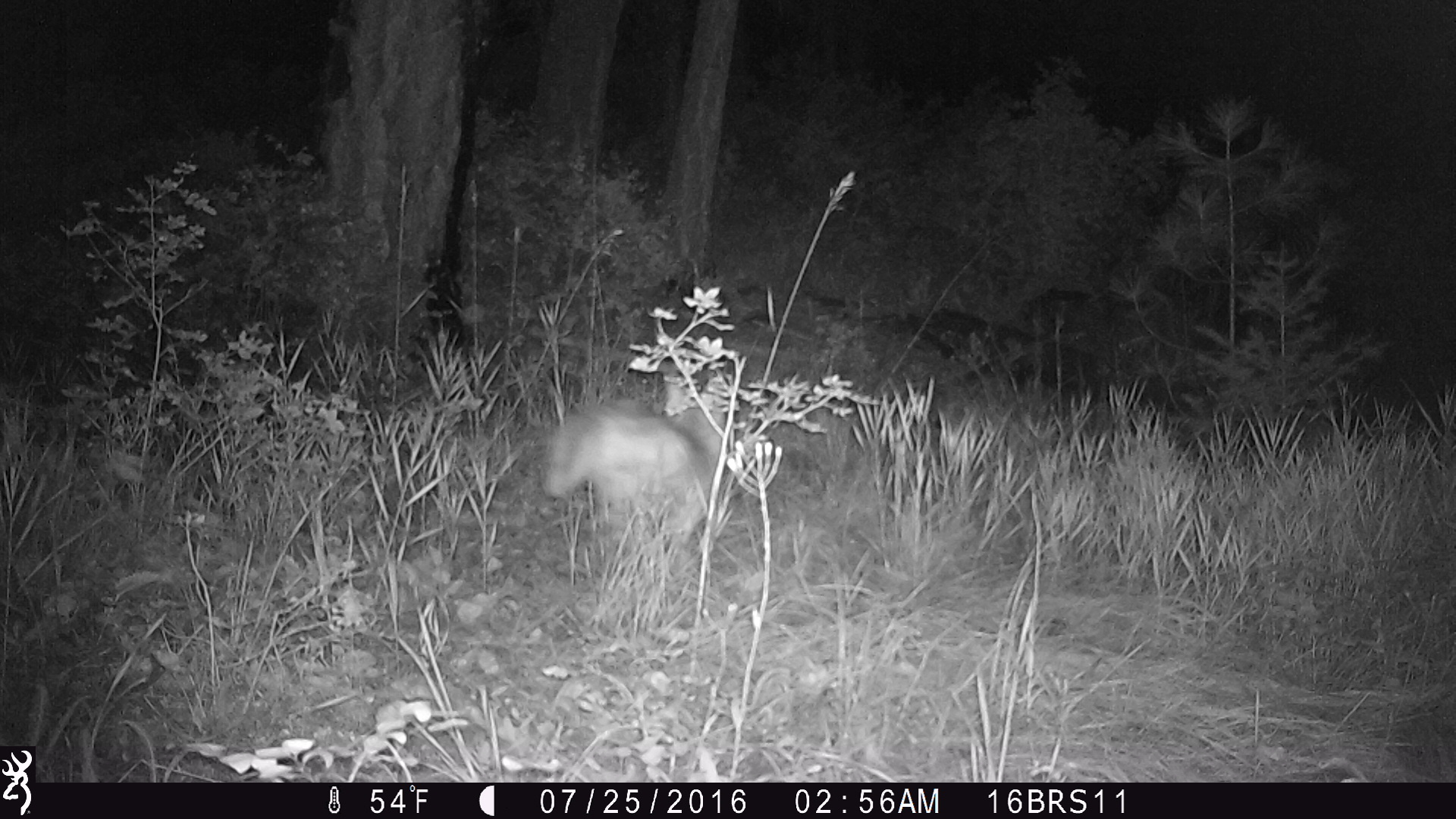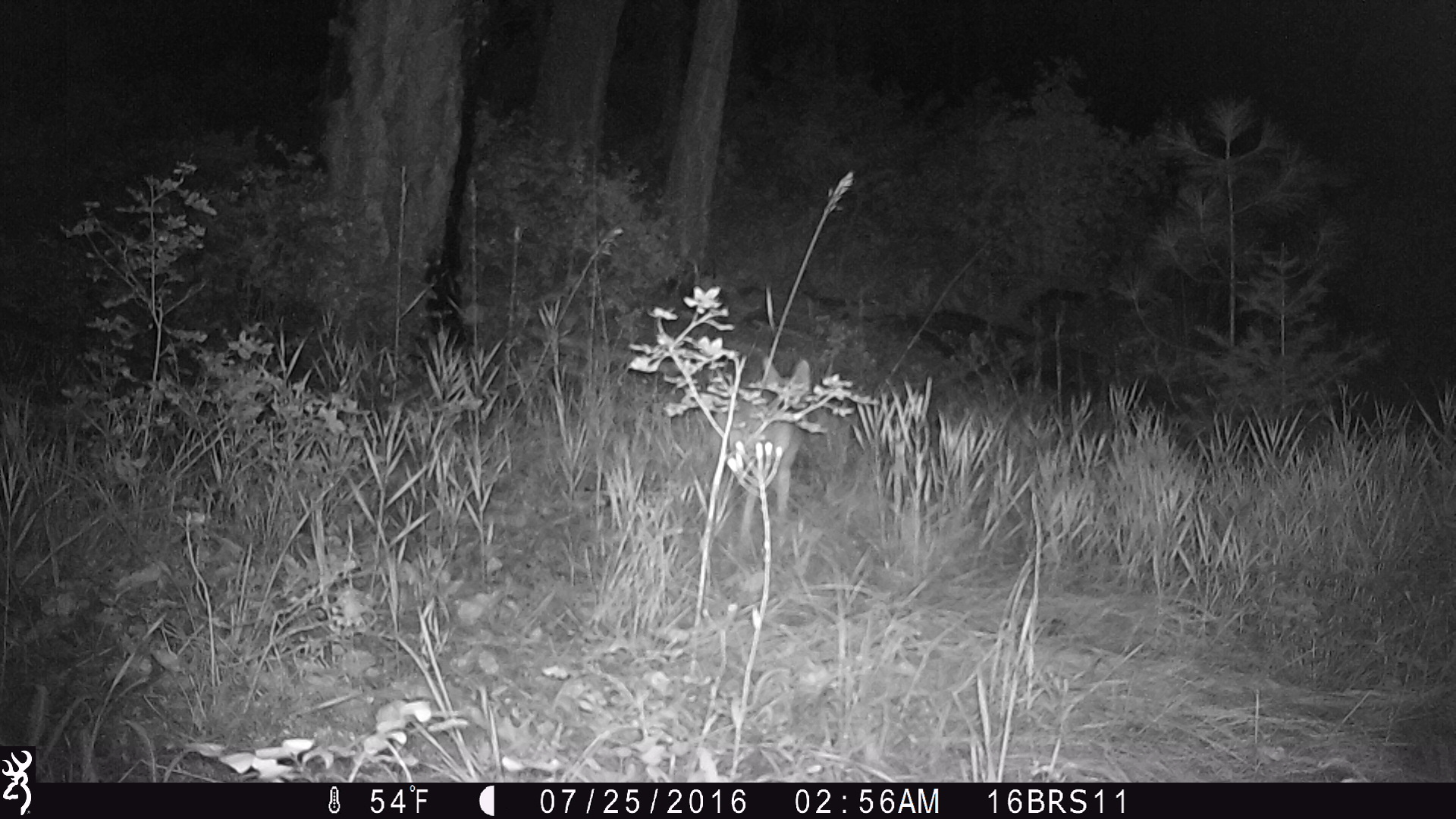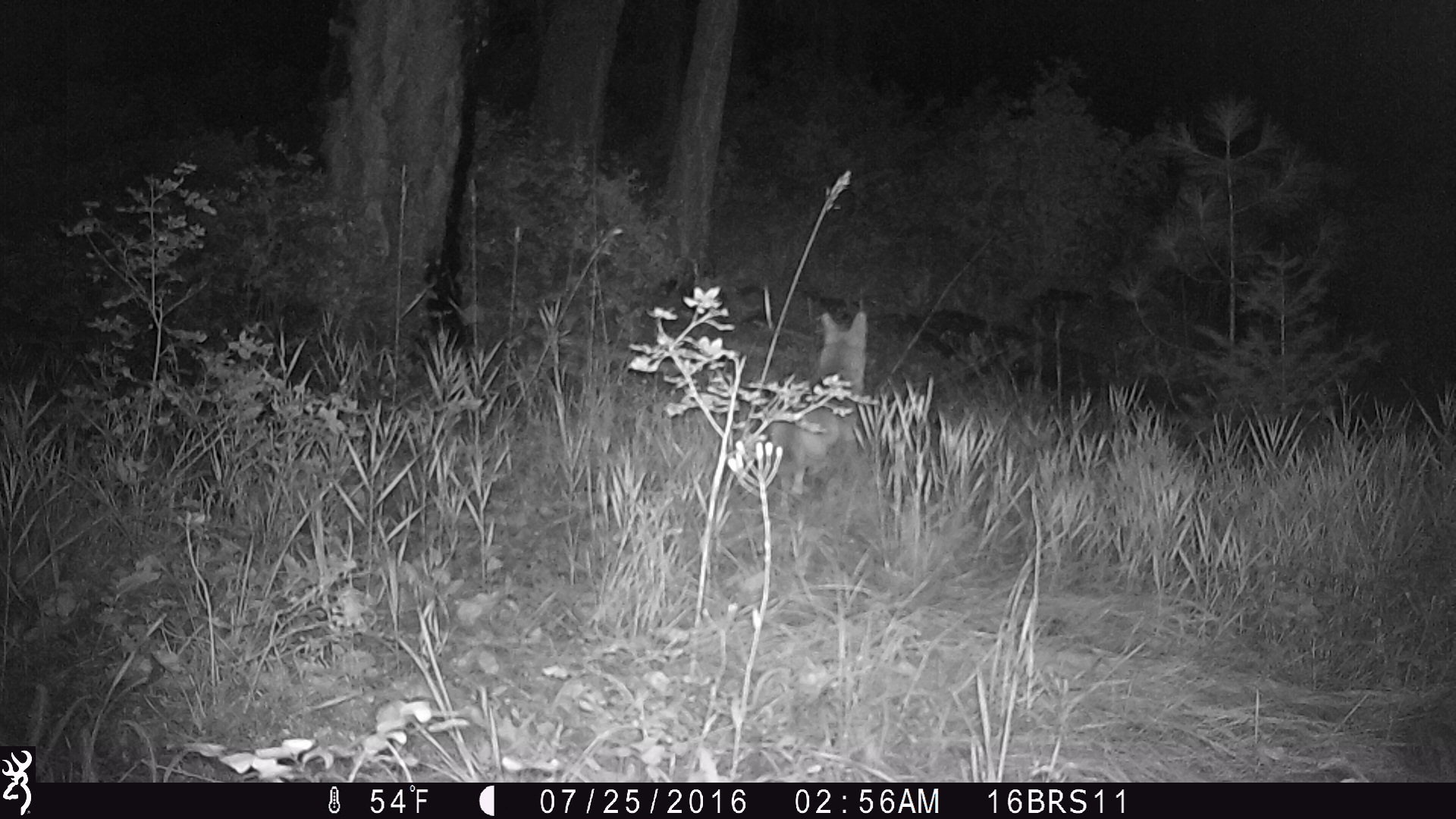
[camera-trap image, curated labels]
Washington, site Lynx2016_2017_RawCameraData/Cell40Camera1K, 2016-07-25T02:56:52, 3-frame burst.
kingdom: Animalia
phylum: Chordata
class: Mammalia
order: Carnivora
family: Canidae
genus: Canis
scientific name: Canis latrans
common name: coyote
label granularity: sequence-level